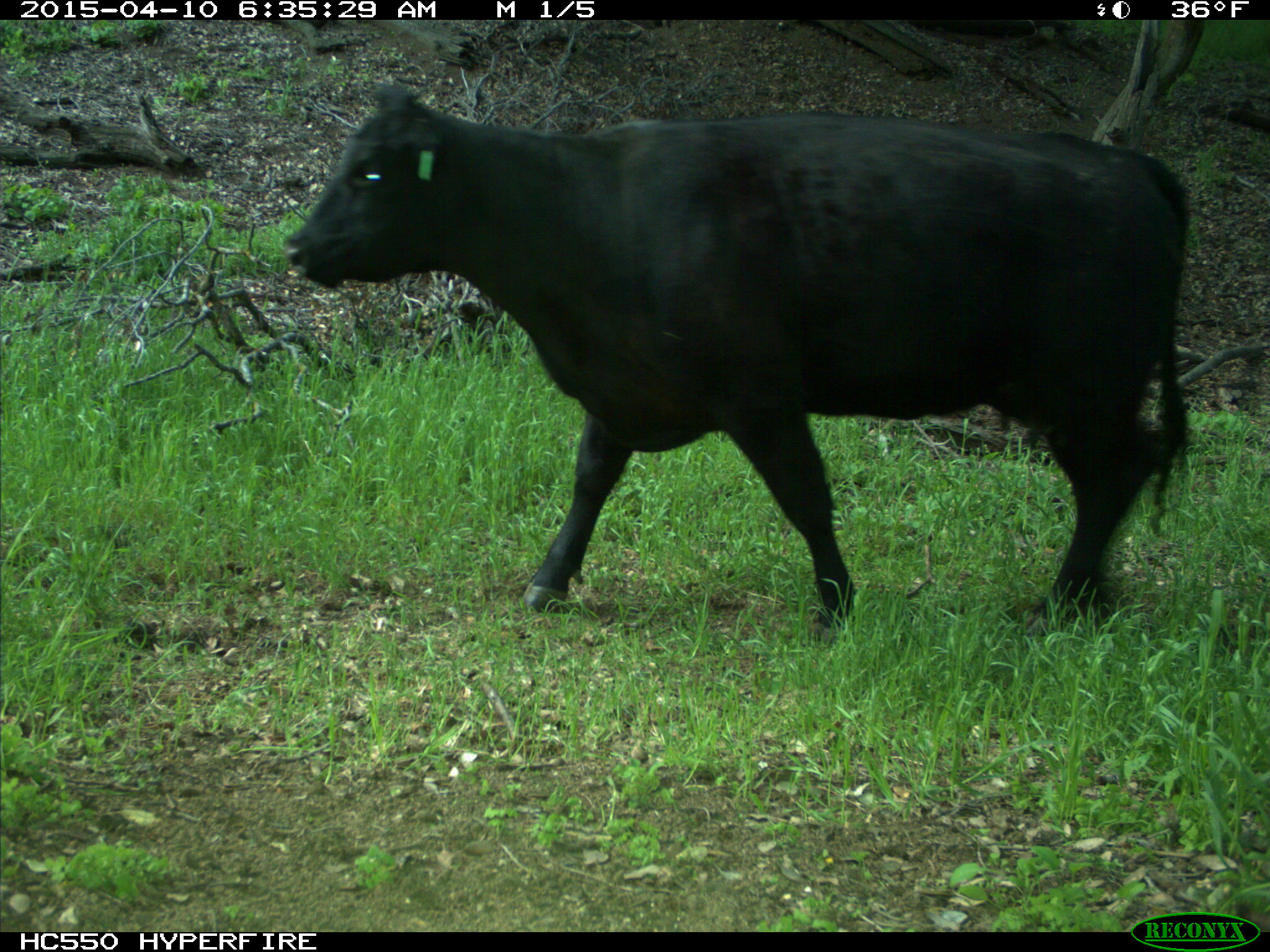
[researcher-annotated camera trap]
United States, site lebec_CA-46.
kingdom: Animalia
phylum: Chordata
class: Mammalia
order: Artiodactyla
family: Bovidae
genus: Bos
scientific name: Bos taurus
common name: domestic cow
Bos taurus (domestic cow).